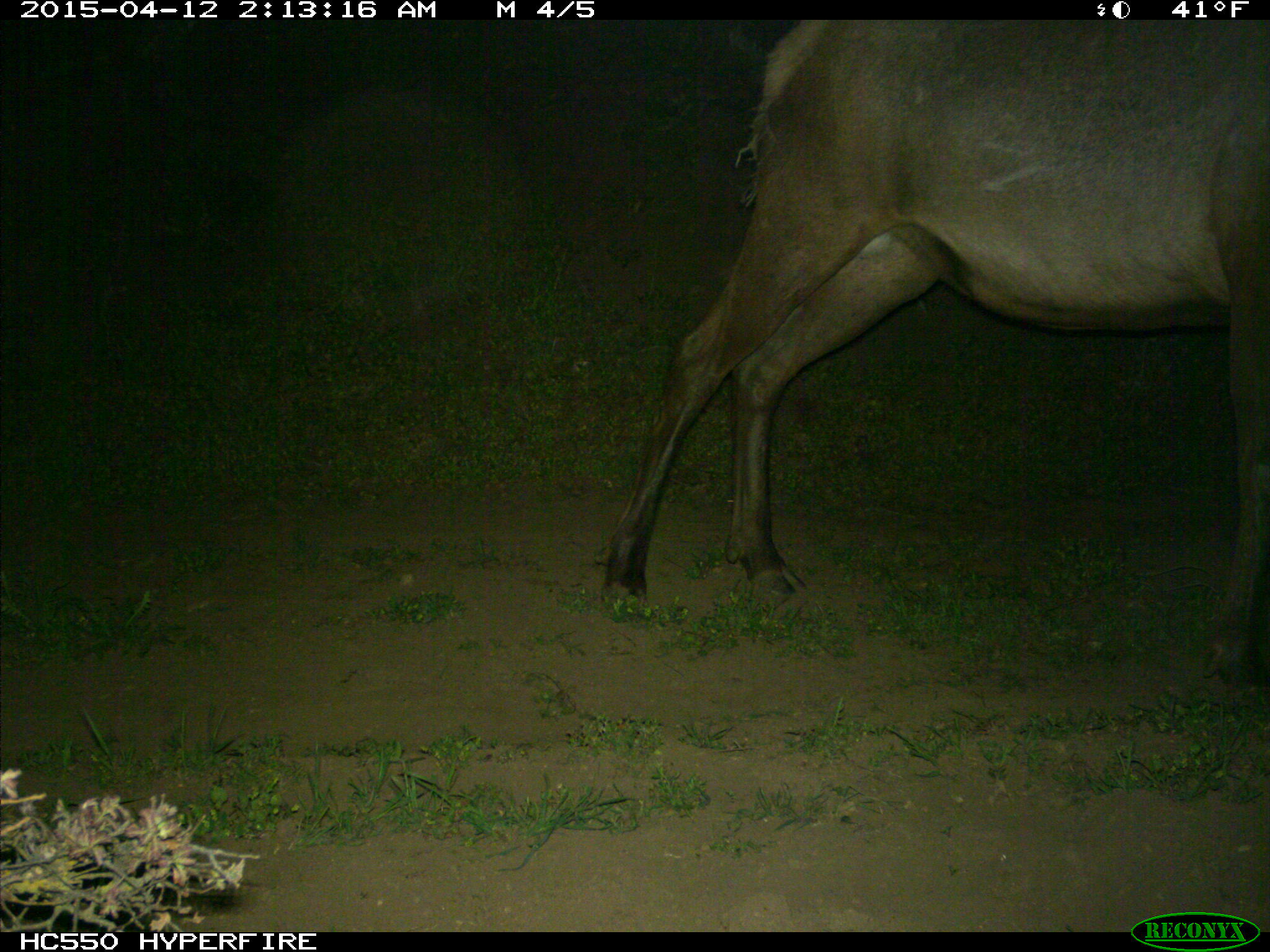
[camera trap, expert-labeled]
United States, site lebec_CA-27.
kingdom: Animalia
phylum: Chordata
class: Mammalia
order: Artiodactyla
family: Cervidae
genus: Cervus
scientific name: Cervus canadensis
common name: elk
Cervus canadensis (elk).